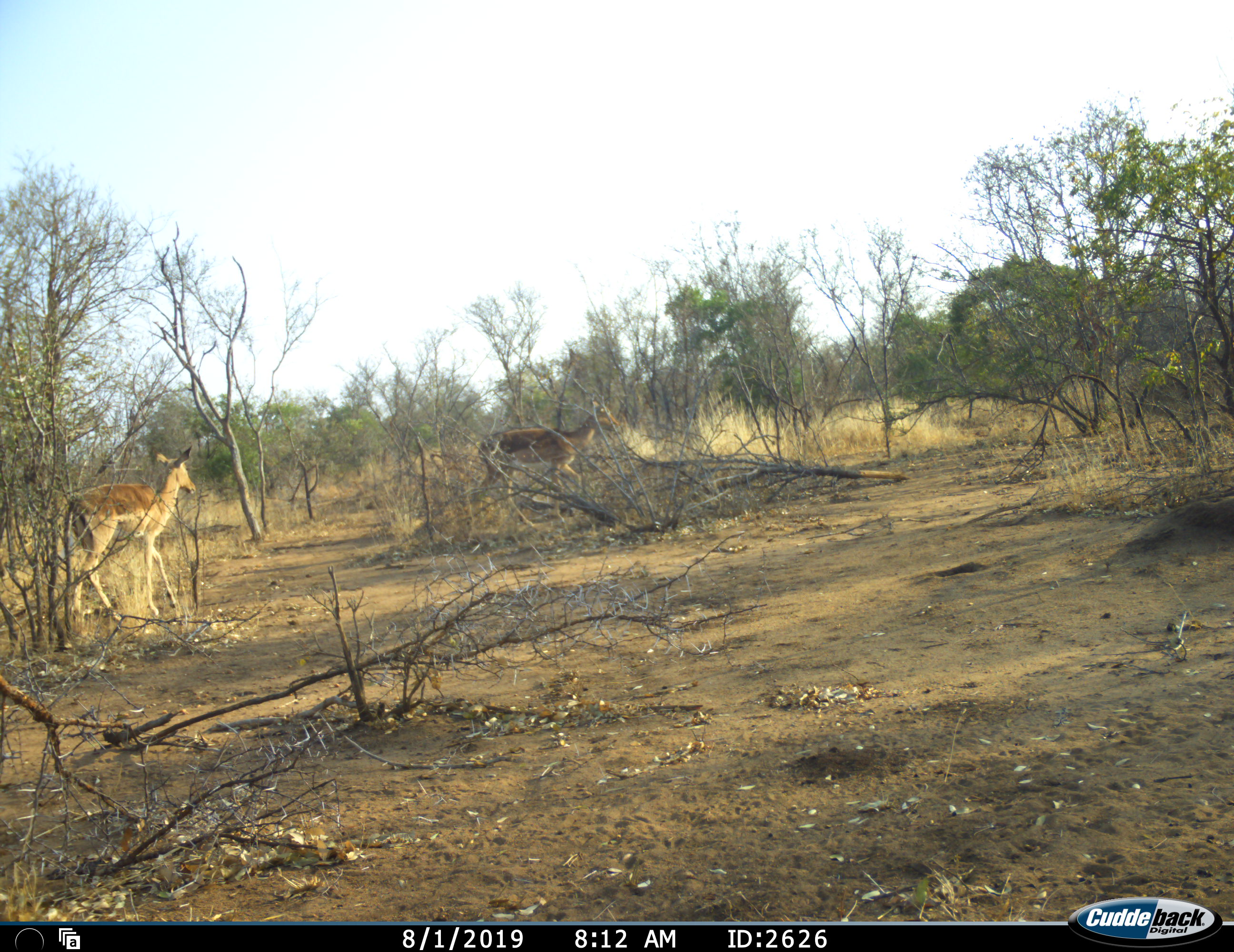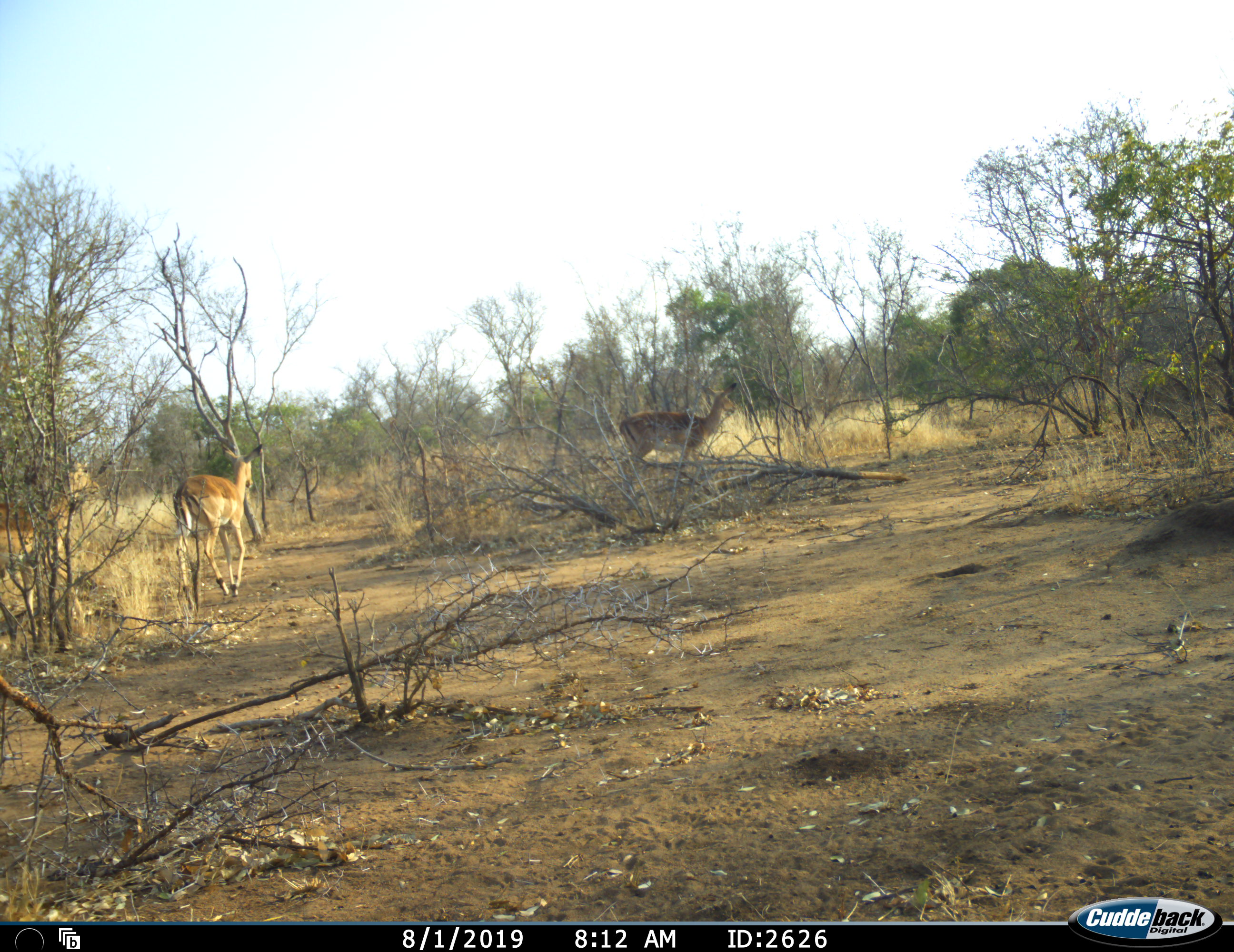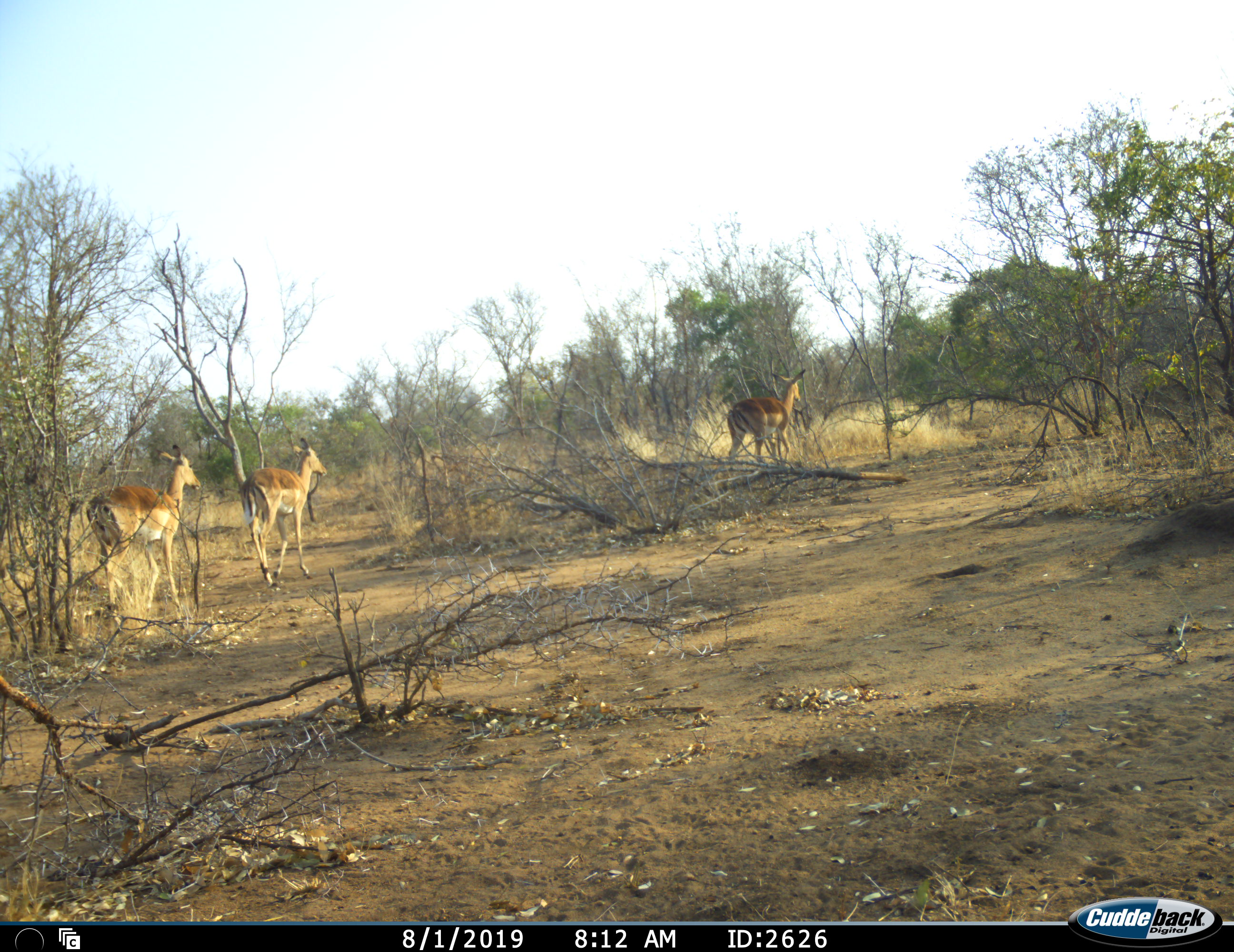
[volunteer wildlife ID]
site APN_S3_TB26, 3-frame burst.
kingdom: Animalia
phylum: Chordata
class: Mammalia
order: Artiodactyla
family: Bovidae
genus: Aepyceros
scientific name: Aepyceros melampus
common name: impala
Impala (Aepyceros melampus), count 3. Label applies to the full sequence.